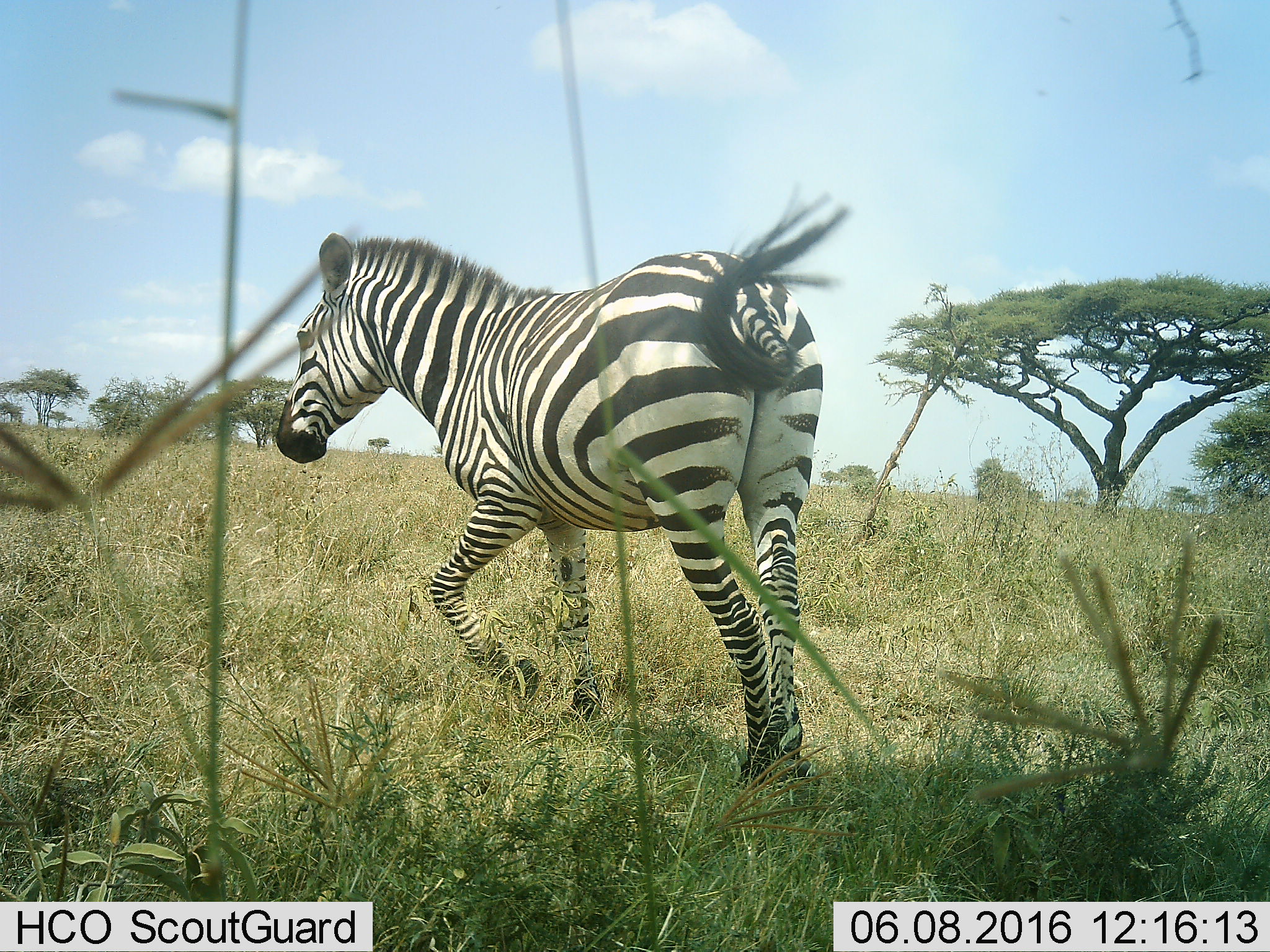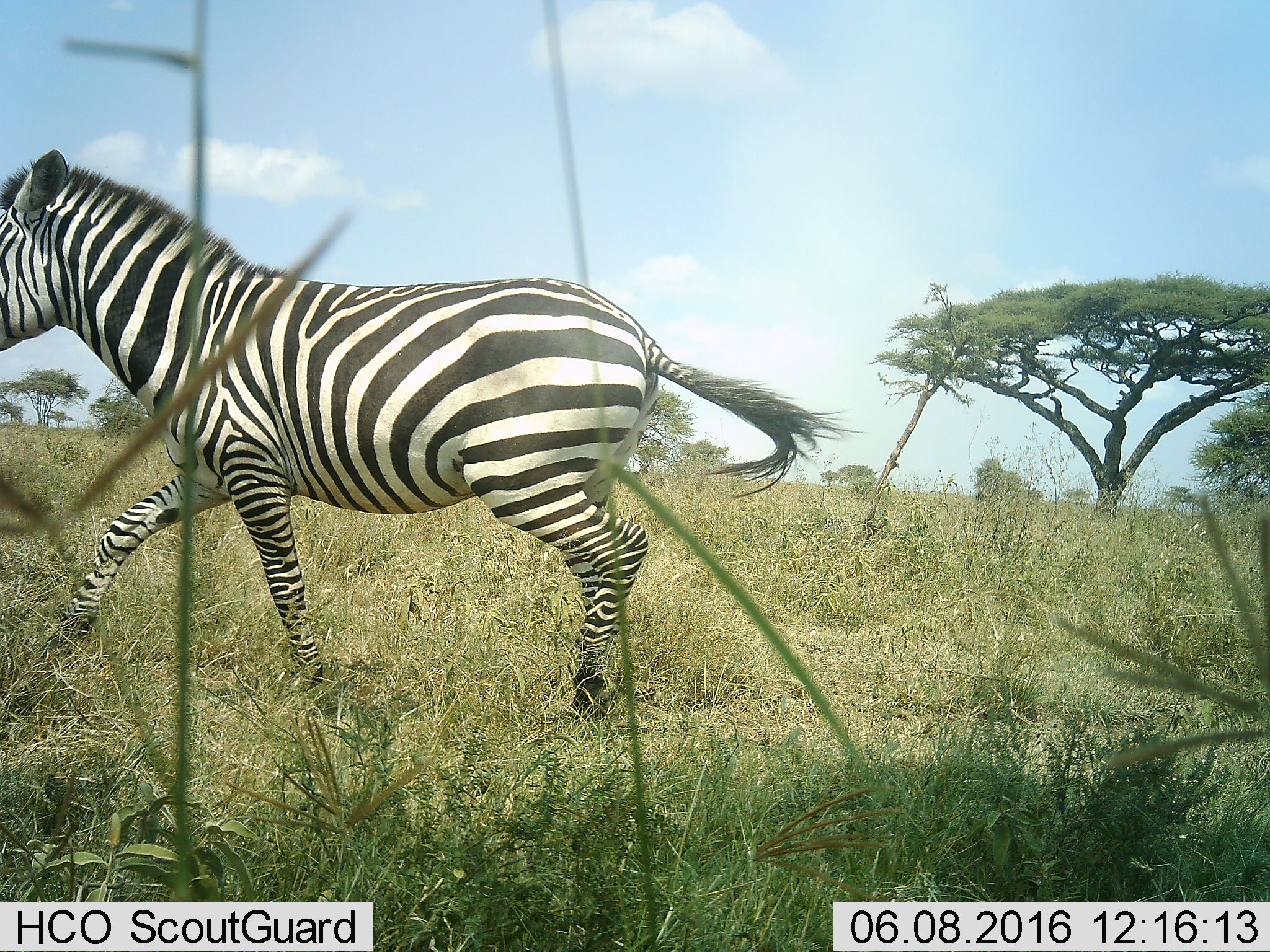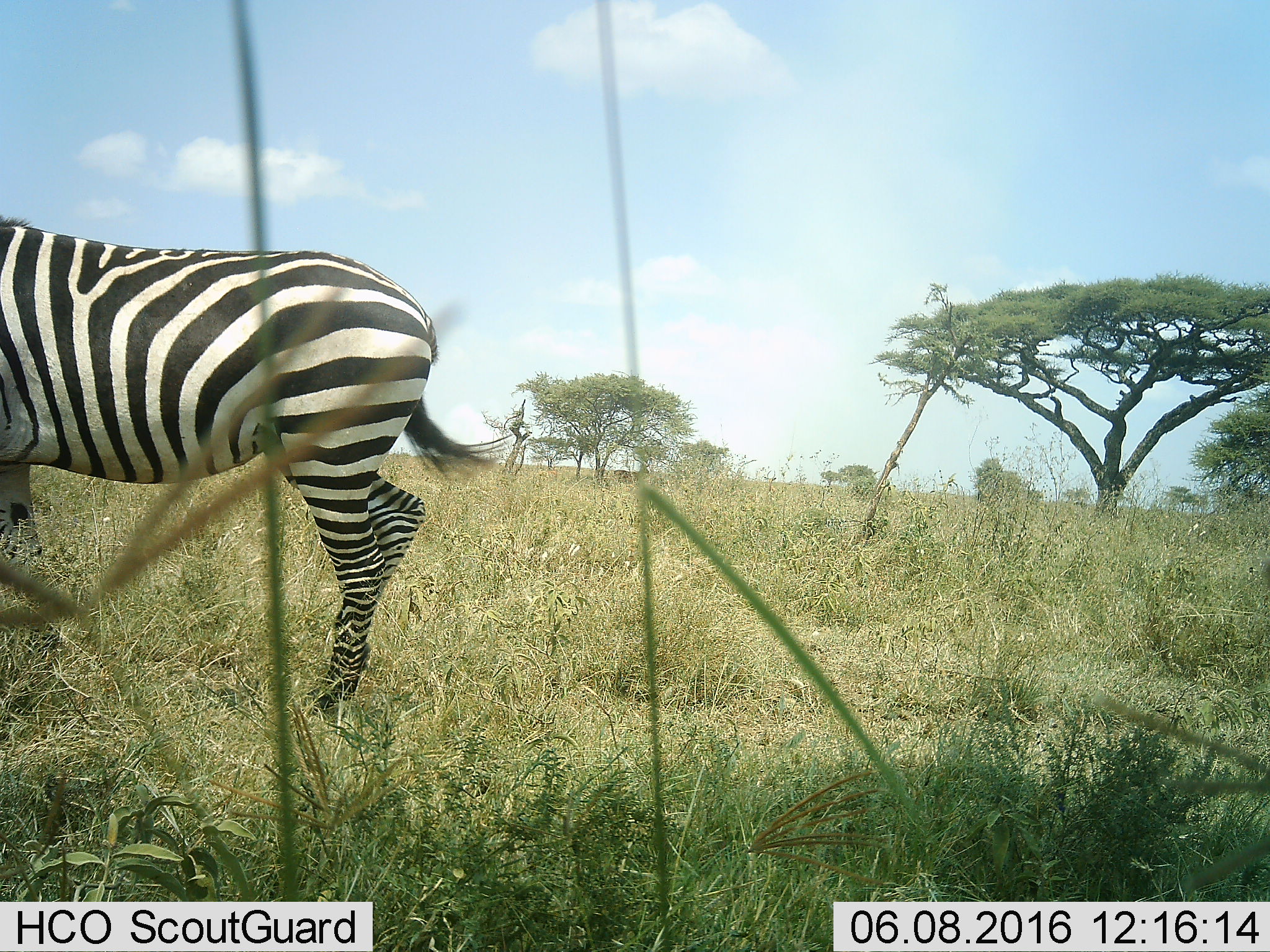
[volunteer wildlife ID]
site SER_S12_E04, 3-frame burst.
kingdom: Animalia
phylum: Chordata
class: Mammalia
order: Perissodactyla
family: Equidae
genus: Equus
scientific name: Equus quagga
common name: plains zebra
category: zebraplains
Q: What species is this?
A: Zebraplains (plains zebra) (Equus quagga).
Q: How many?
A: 1.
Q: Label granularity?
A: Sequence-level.